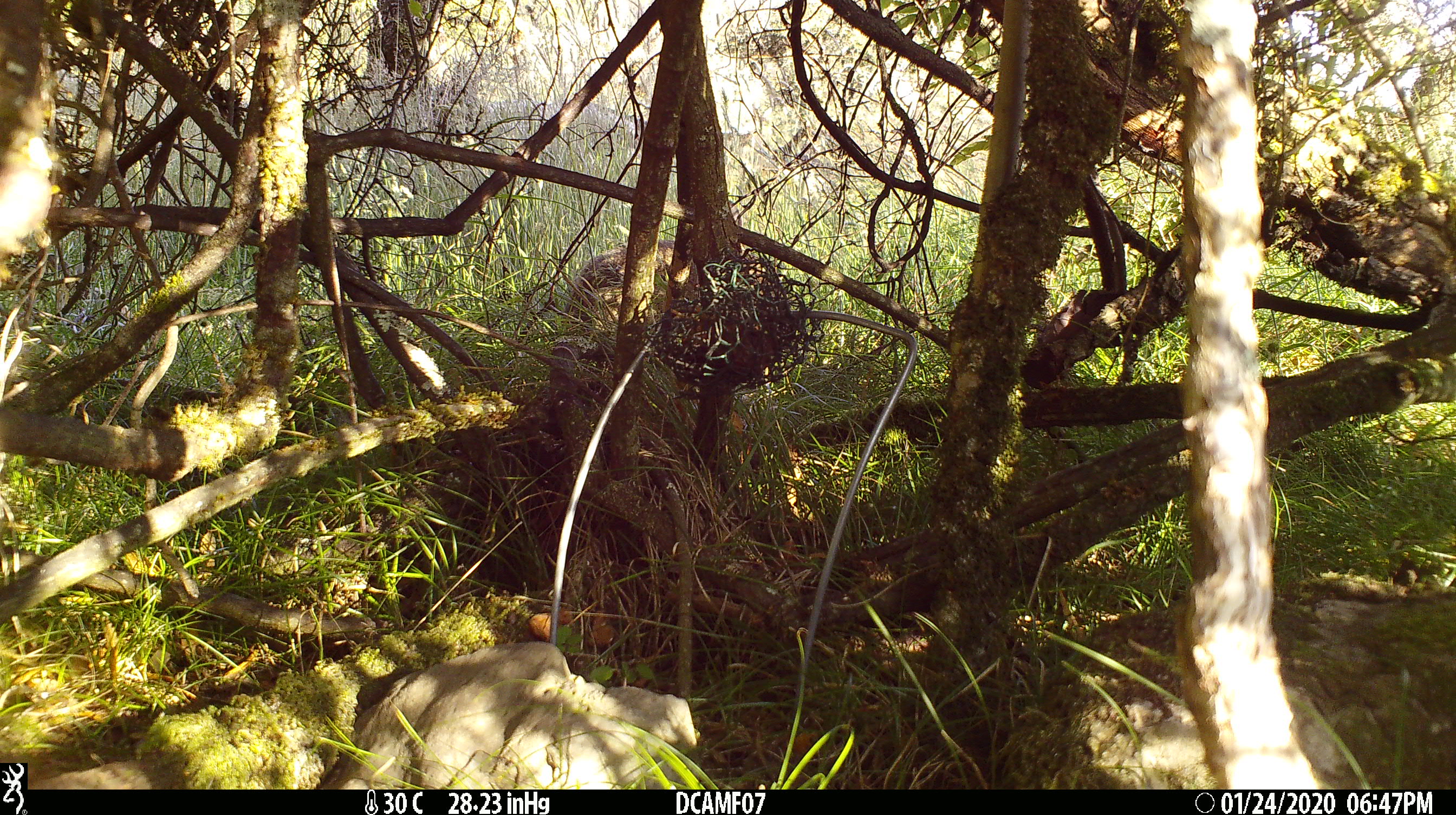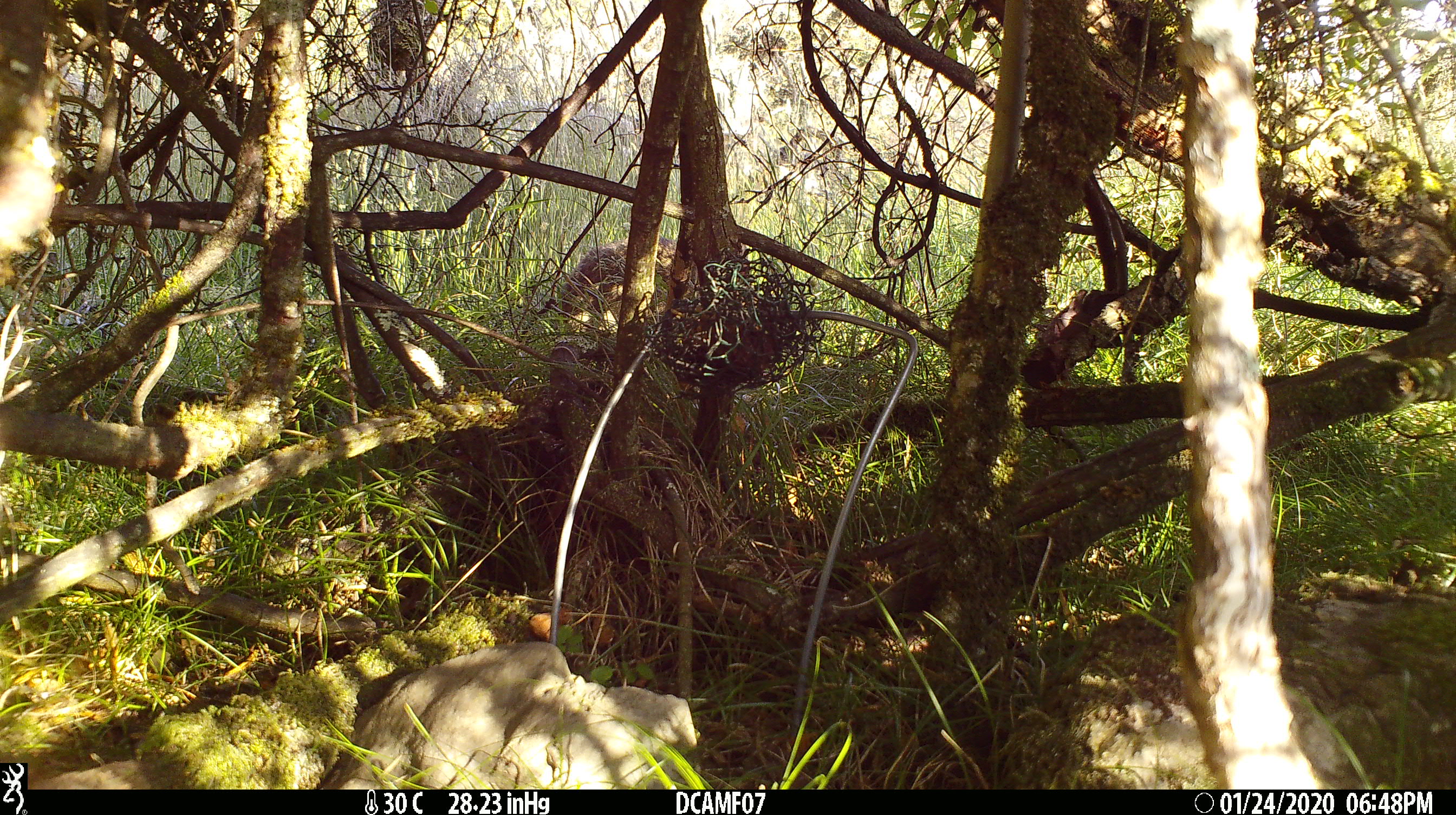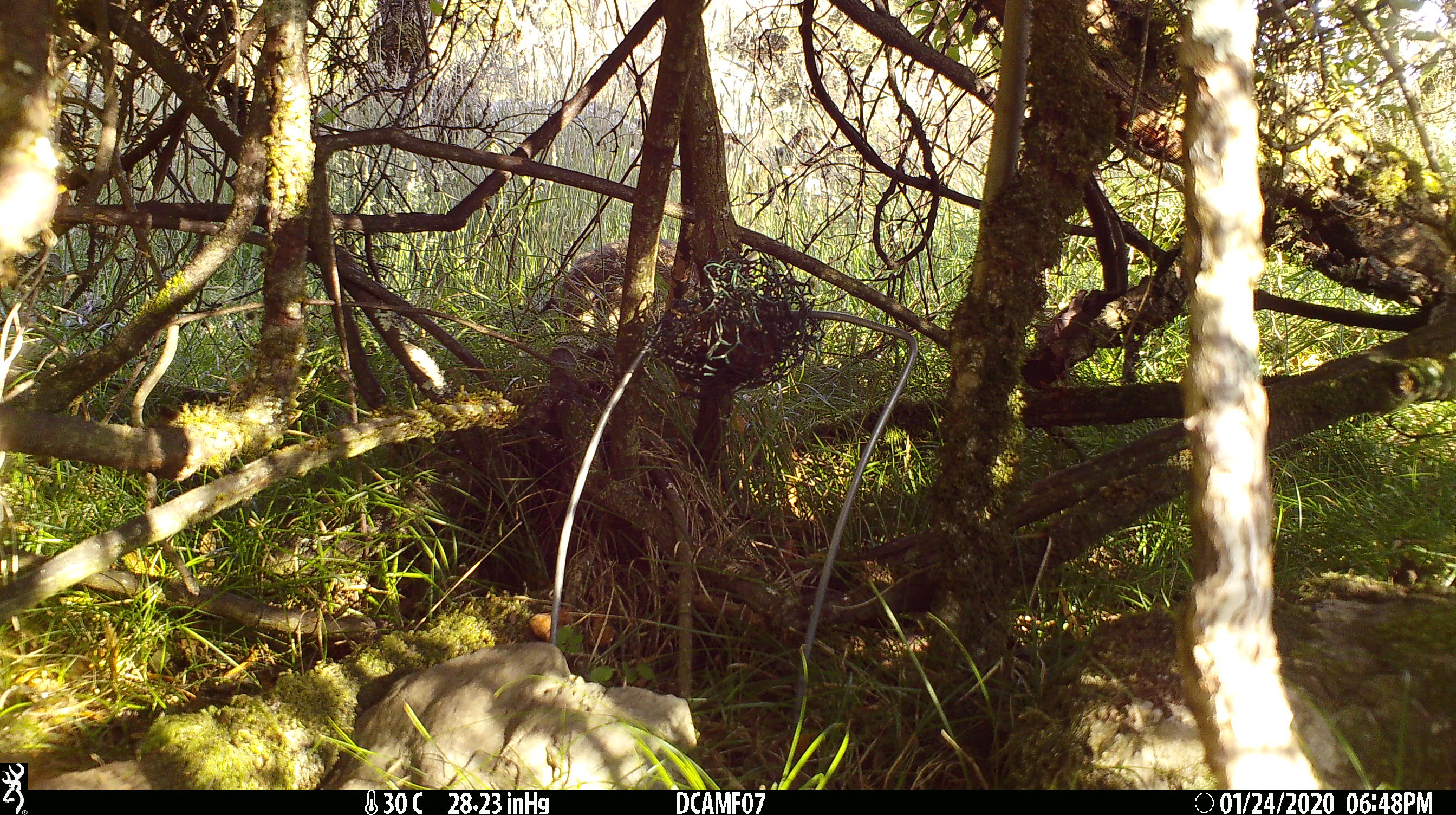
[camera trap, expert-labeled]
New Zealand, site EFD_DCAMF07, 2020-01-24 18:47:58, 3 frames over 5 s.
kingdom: Animalia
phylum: Chordata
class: Mammalia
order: Lagomorpha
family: Leporidae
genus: Oryctolagus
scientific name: Oryctolagus cuniculus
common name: european rabbit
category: rabbit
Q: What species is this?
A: Rabbit (european rabbit) (Oryctolagus cuniculus).